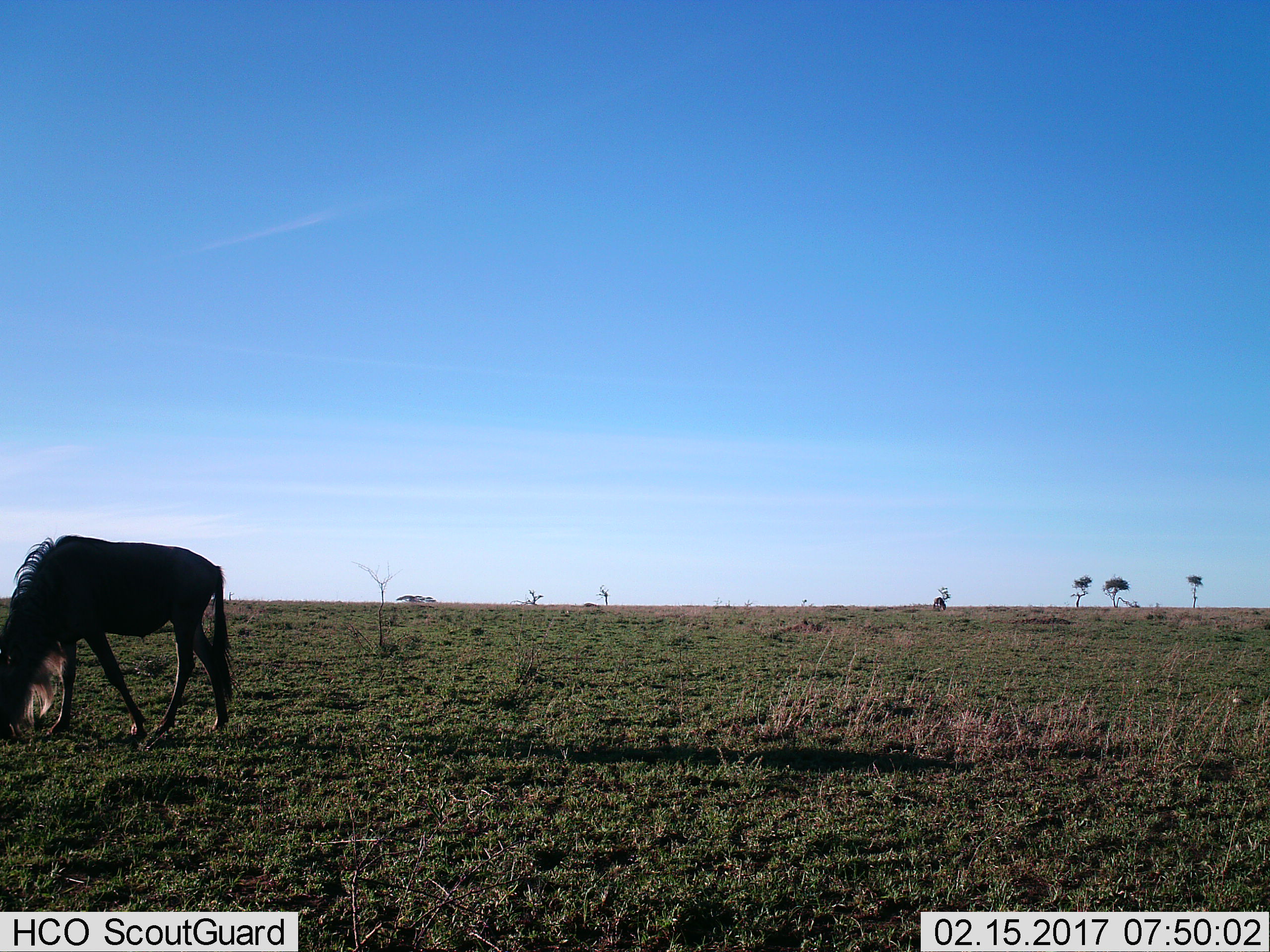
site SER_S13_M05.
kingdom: Animalia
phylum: Chordata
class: Mammalia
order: Artiodactyla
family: Bovidae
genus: Connochaetes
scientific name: Connochaetes taurinus taurinus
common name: blue wildebeest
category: wildebeestblue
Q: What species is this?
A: Wildebeestblue (blue wildebeest) (Connochaetes taurinus taurinus).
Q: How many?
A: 2.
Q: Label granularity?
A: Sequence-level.